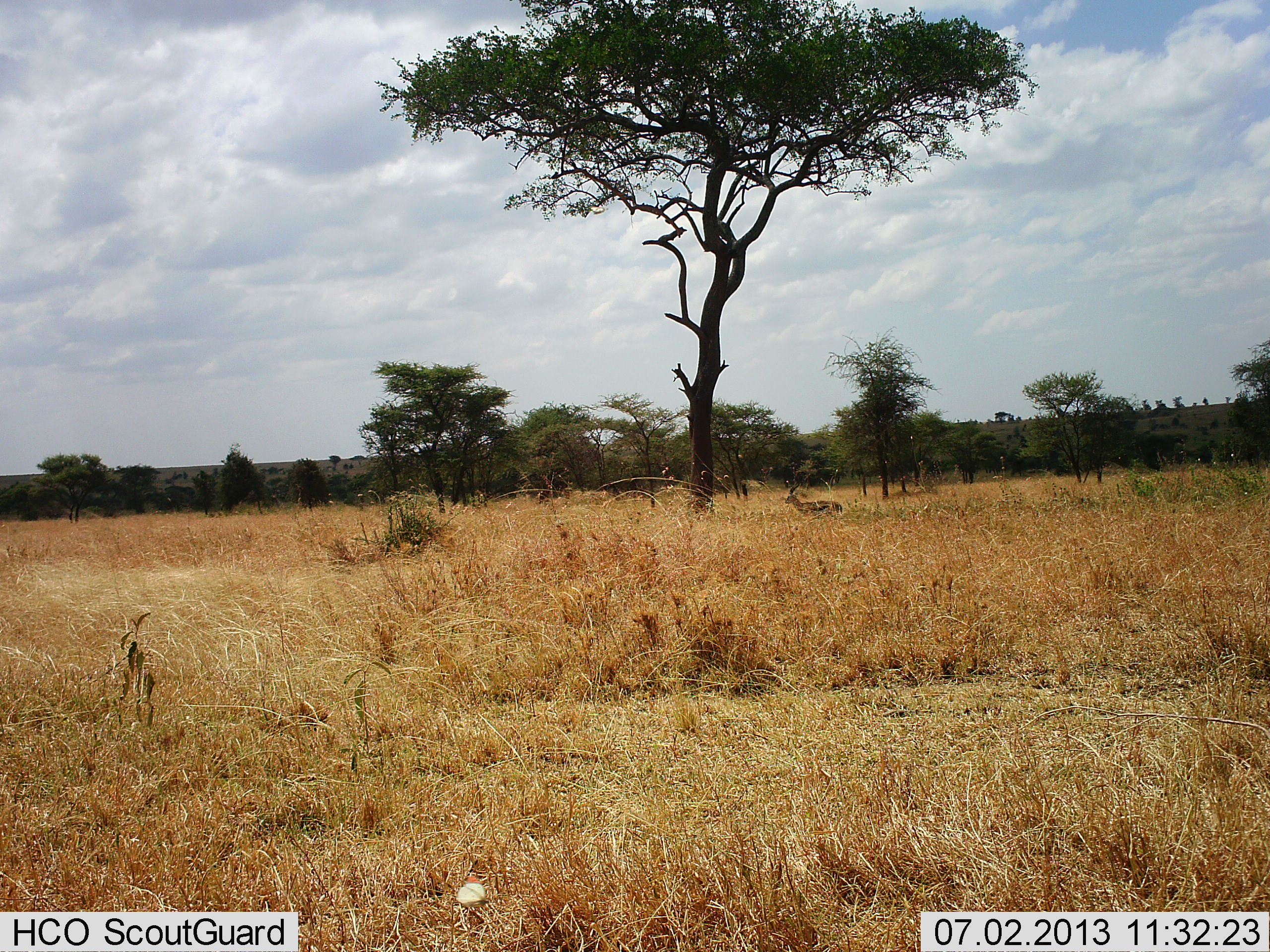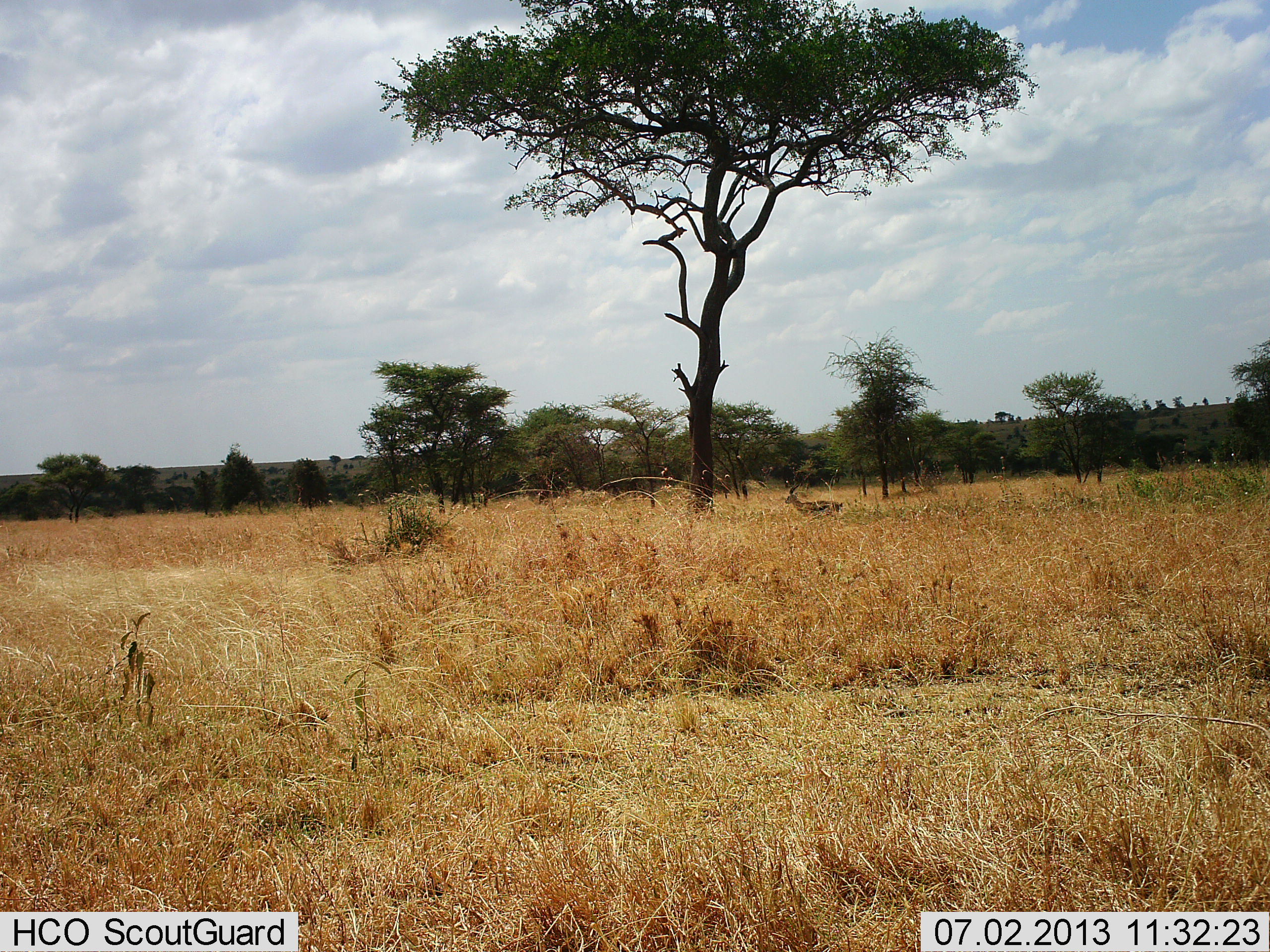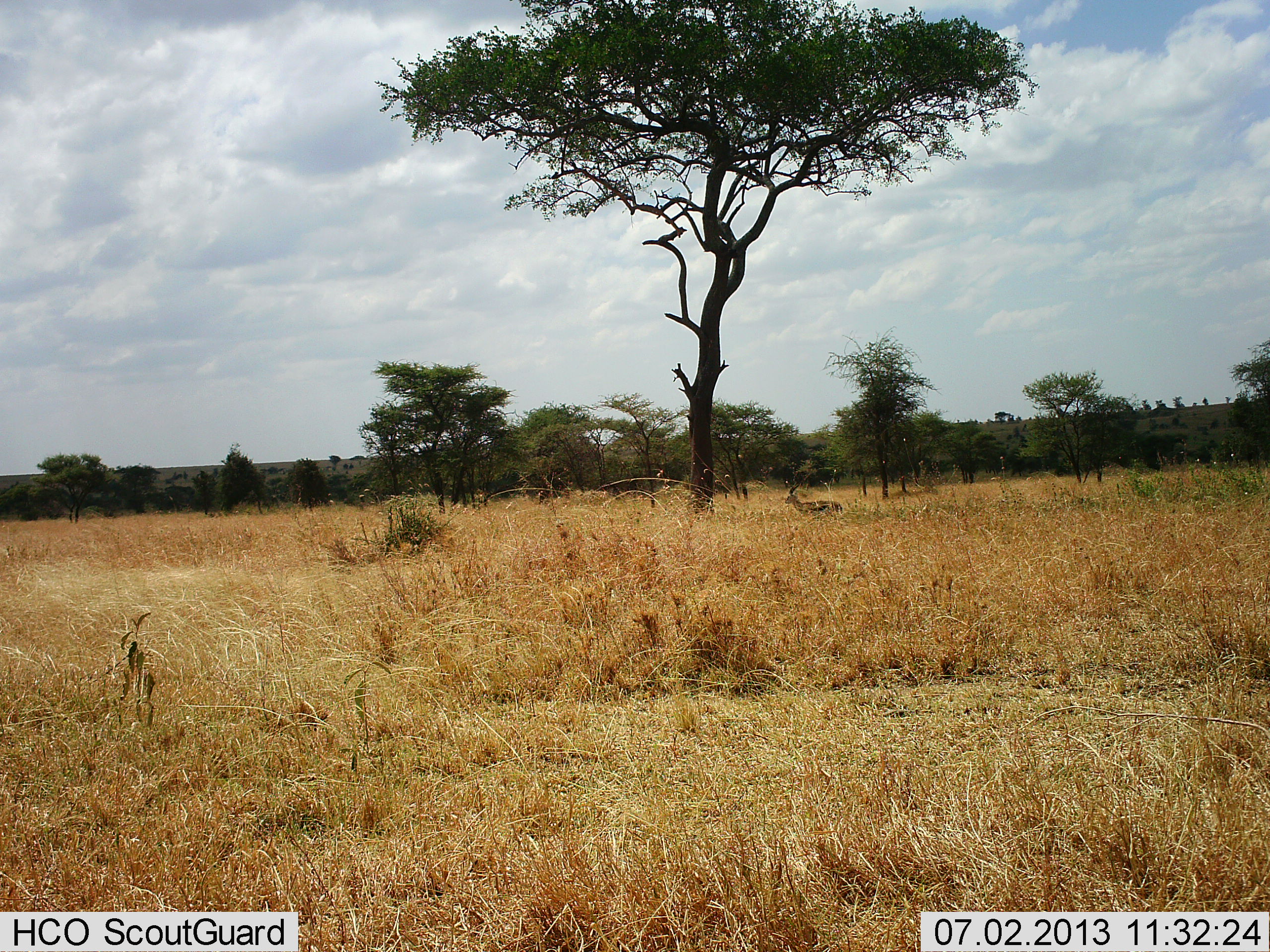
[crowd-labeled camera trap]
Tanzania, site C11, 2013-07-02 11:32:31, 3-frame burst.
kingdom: Animalia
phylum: Chordata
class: Mammalia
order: Artiodactyla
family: Bovidae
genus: Eudorcas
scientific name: Eudorcas thomsonii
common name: thomson's gazelle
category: gazellethomsons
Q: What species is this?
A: Gazellethomsons (thomson's gazelle) (Eudorcas thomsonii).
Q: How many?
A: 1.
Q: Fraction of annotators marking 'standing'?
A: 90%.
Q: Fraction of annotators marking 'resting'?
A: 10%.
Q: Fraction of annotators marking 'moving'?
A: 5%.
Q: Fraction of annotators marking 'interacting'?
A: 0%.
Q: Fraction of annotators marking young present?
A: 0%.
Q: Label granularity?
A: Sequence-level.